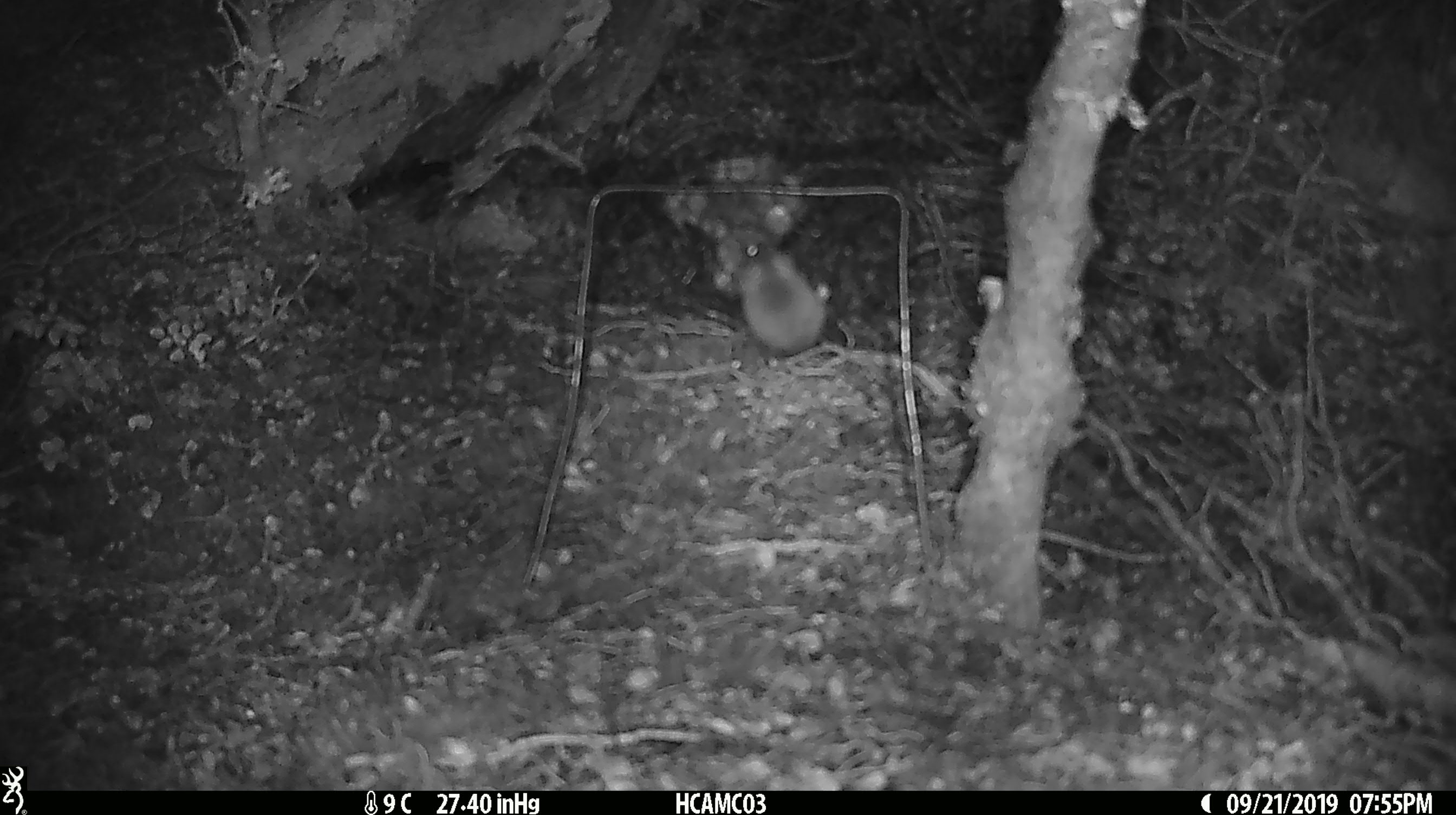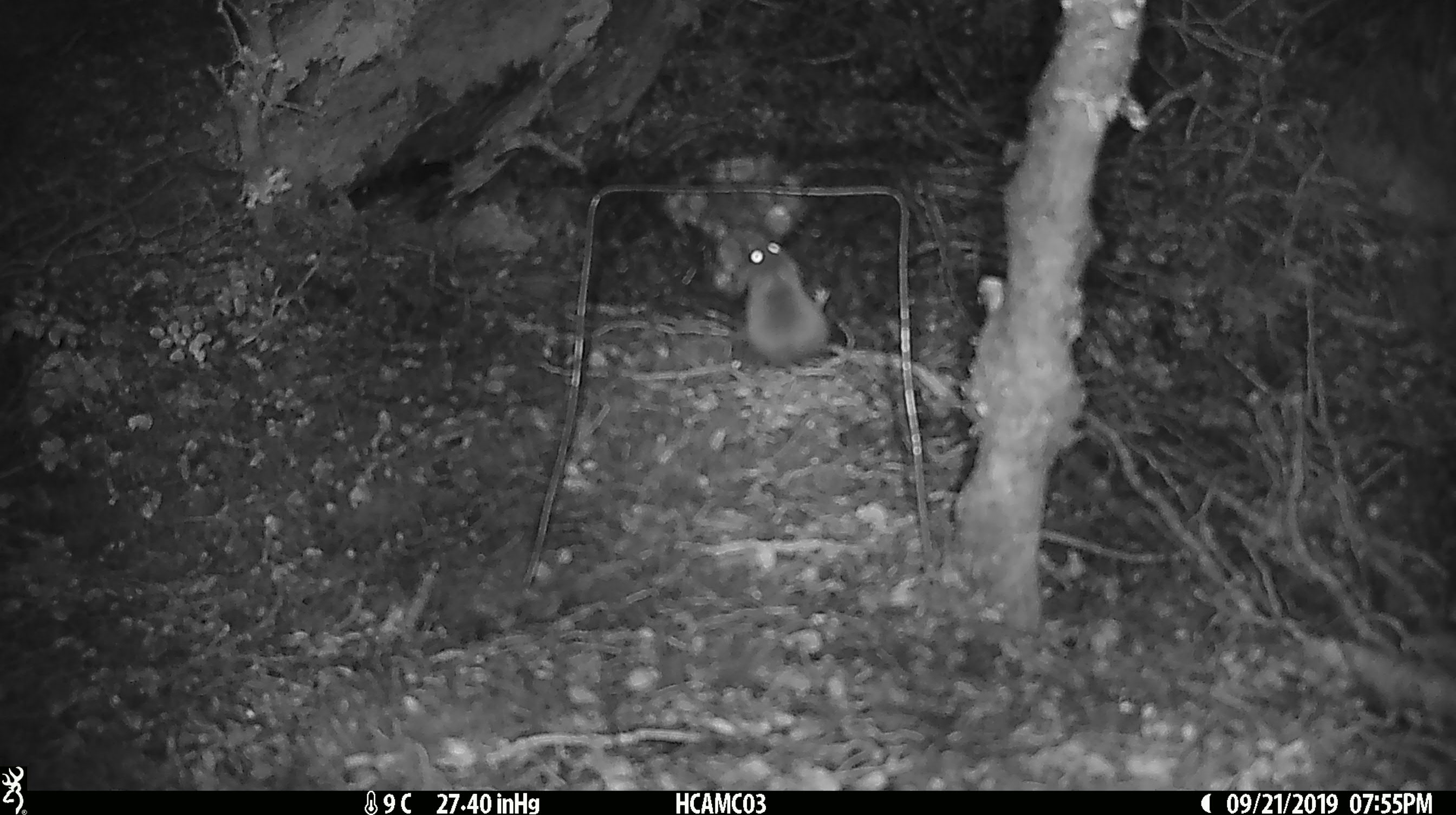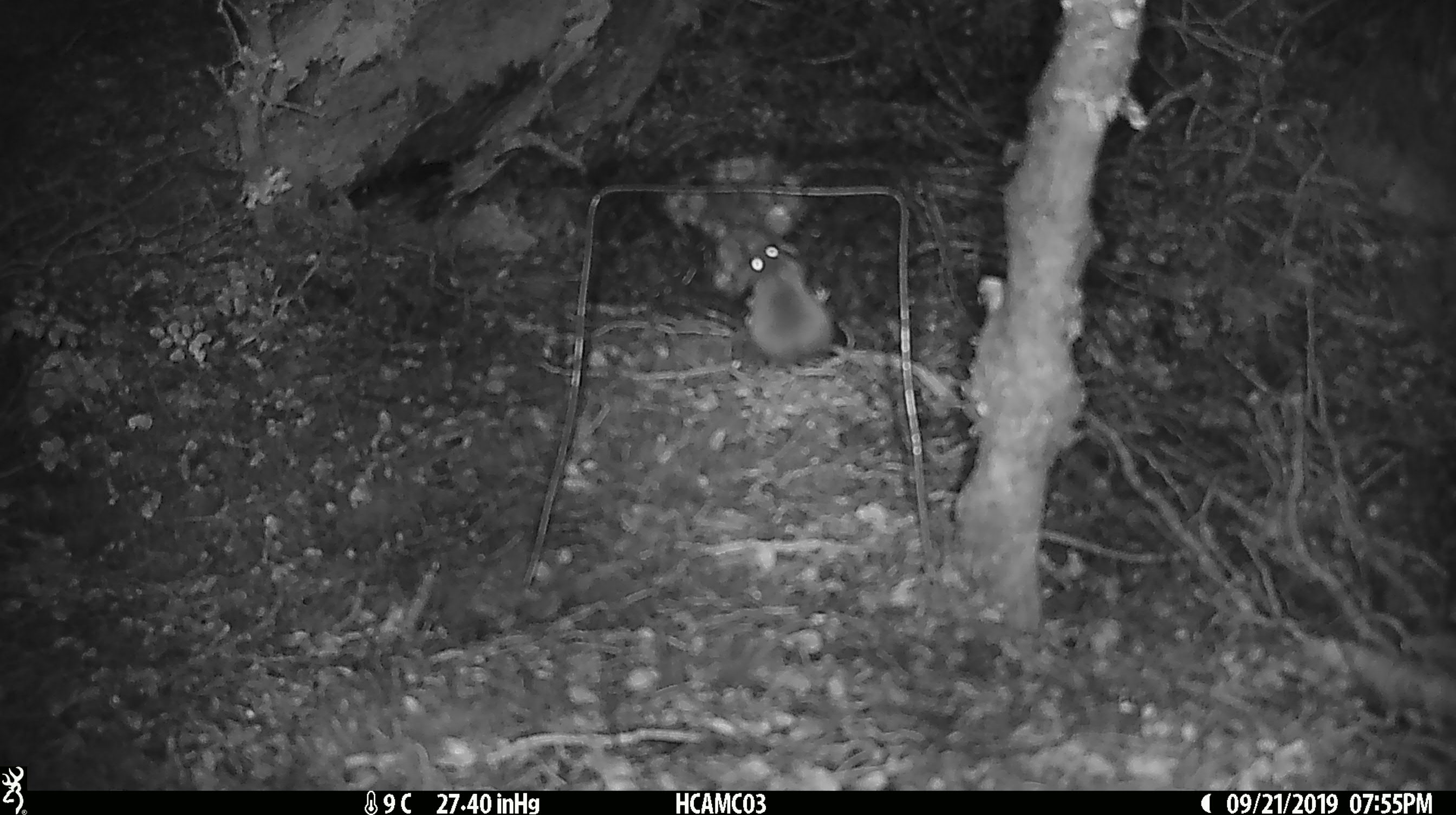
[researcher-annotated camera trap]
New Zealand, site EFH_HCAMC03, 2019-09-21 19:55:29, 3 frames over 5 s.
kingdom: Animalia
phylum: Chordata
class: Mammalia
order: Rodentia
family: Muridae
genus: Mus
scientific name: Mus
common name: mouse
Mouse (Mus).